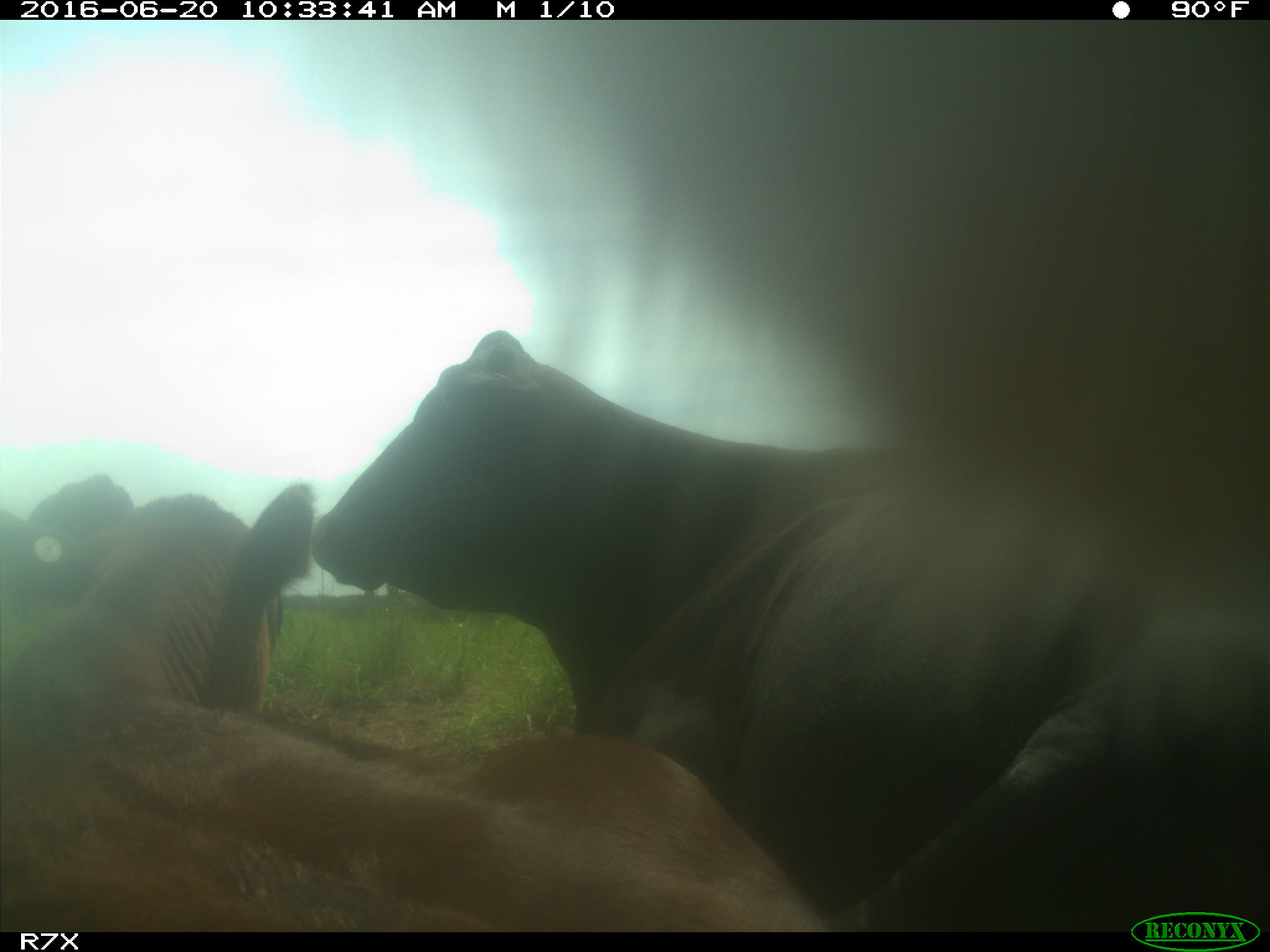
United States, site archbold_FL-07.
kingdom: Animalia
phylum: Chordata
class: Mammalia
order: Artiodactyla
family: Bovidae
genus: Bos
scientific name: Bos taurus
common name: domestic cow